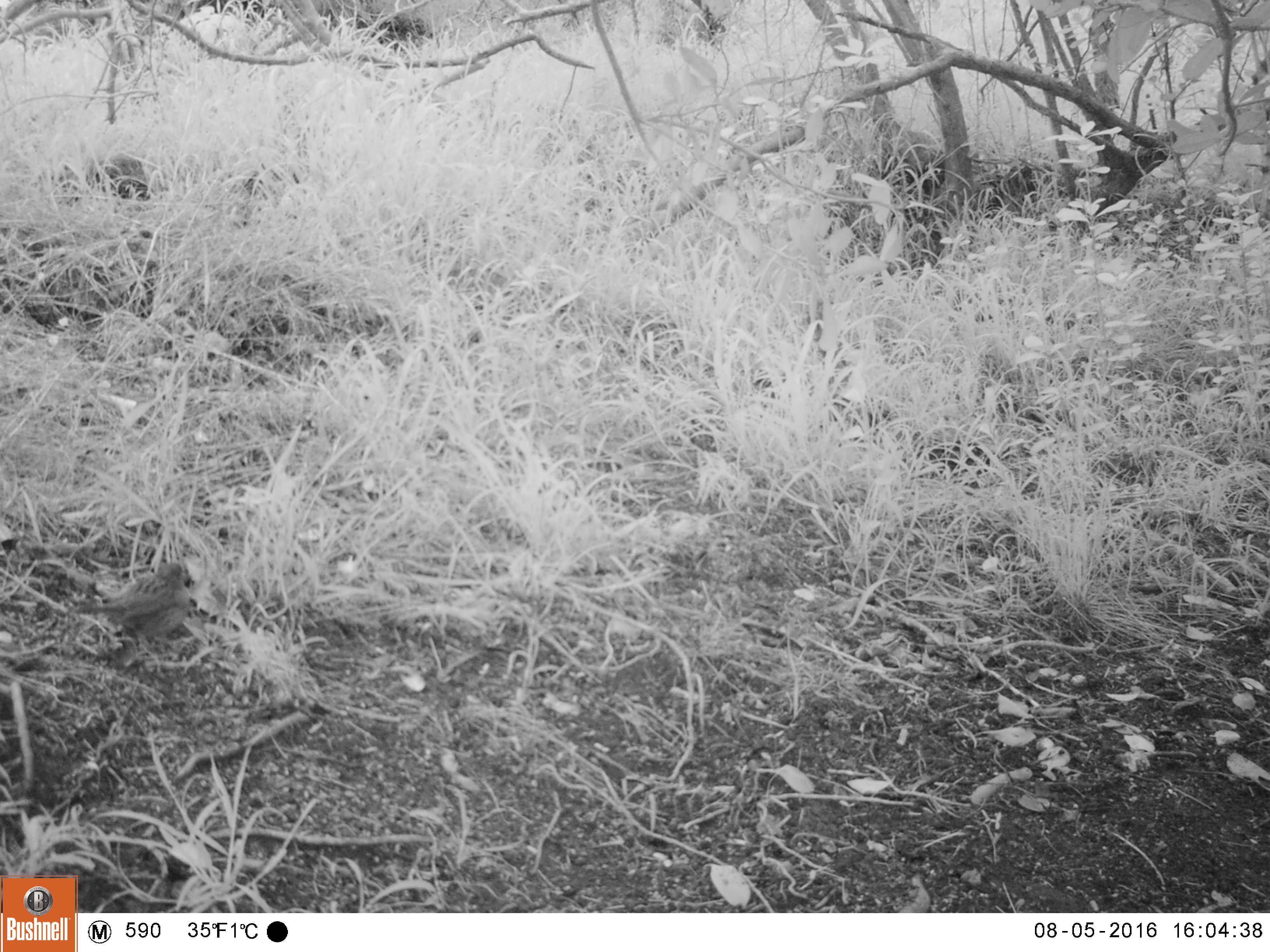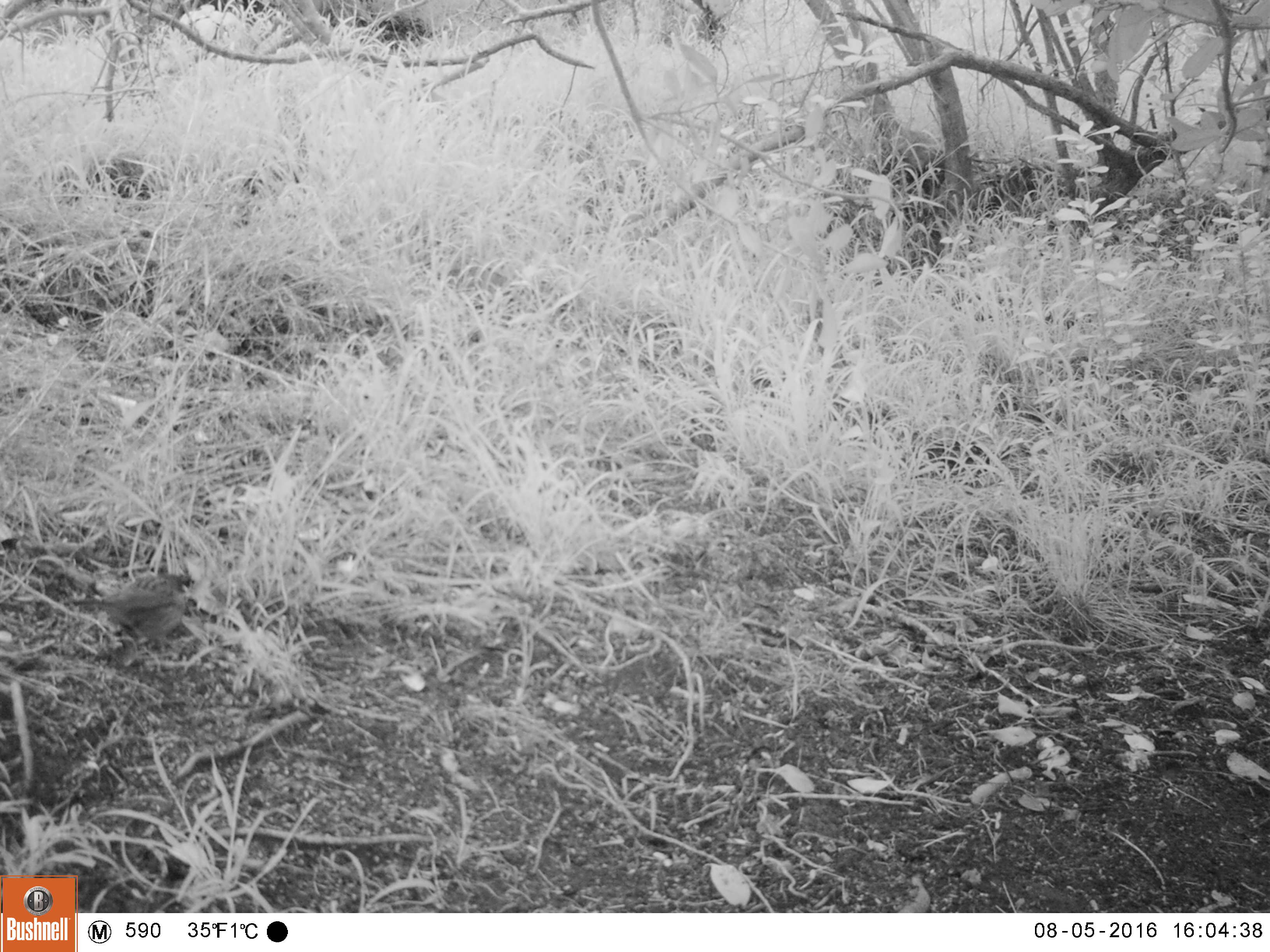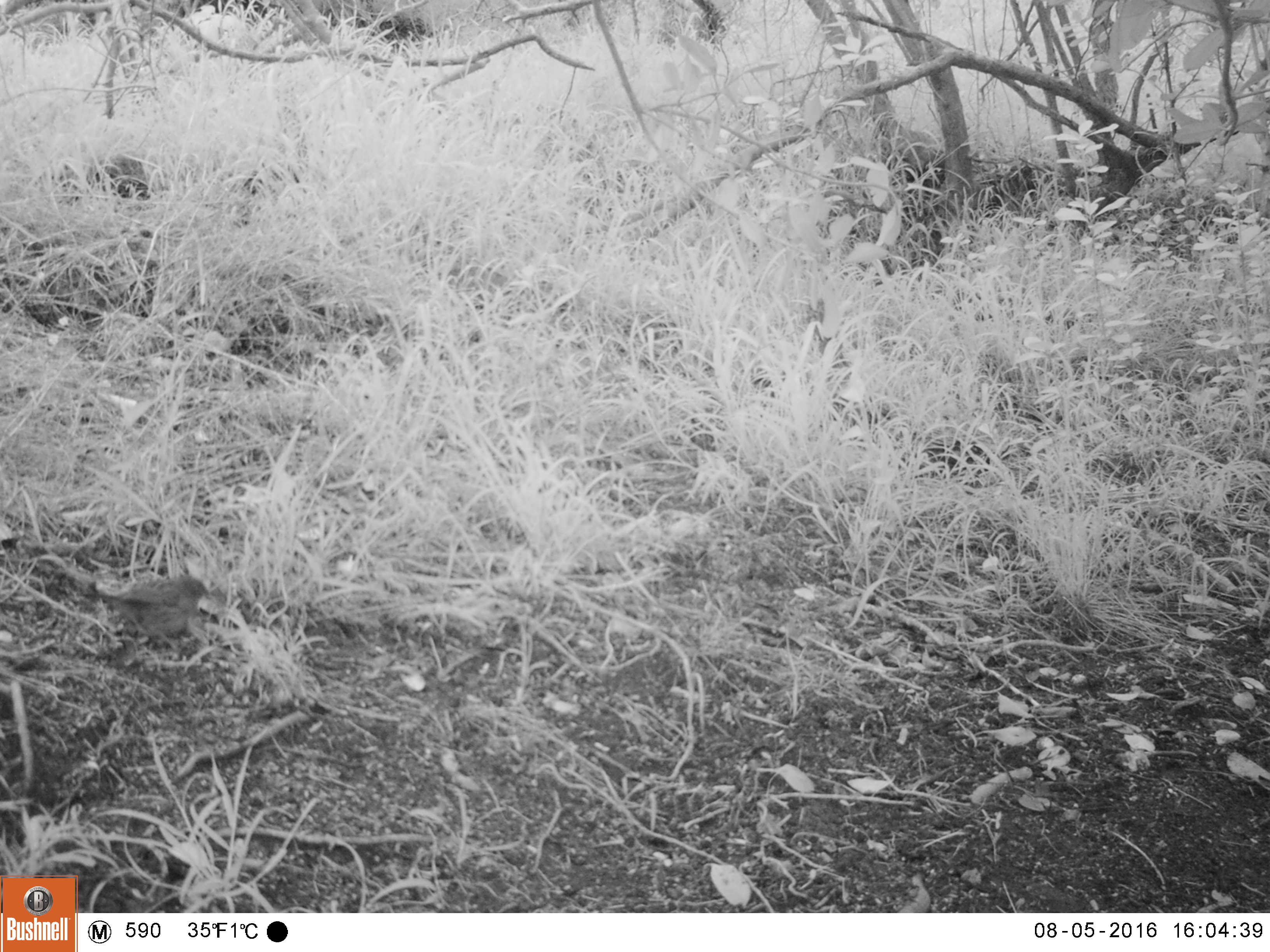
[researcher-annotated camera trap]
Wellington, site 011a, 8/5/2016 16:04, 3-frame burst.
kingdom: Animalia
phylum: Chordata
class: Aves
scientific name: Aves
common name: bird